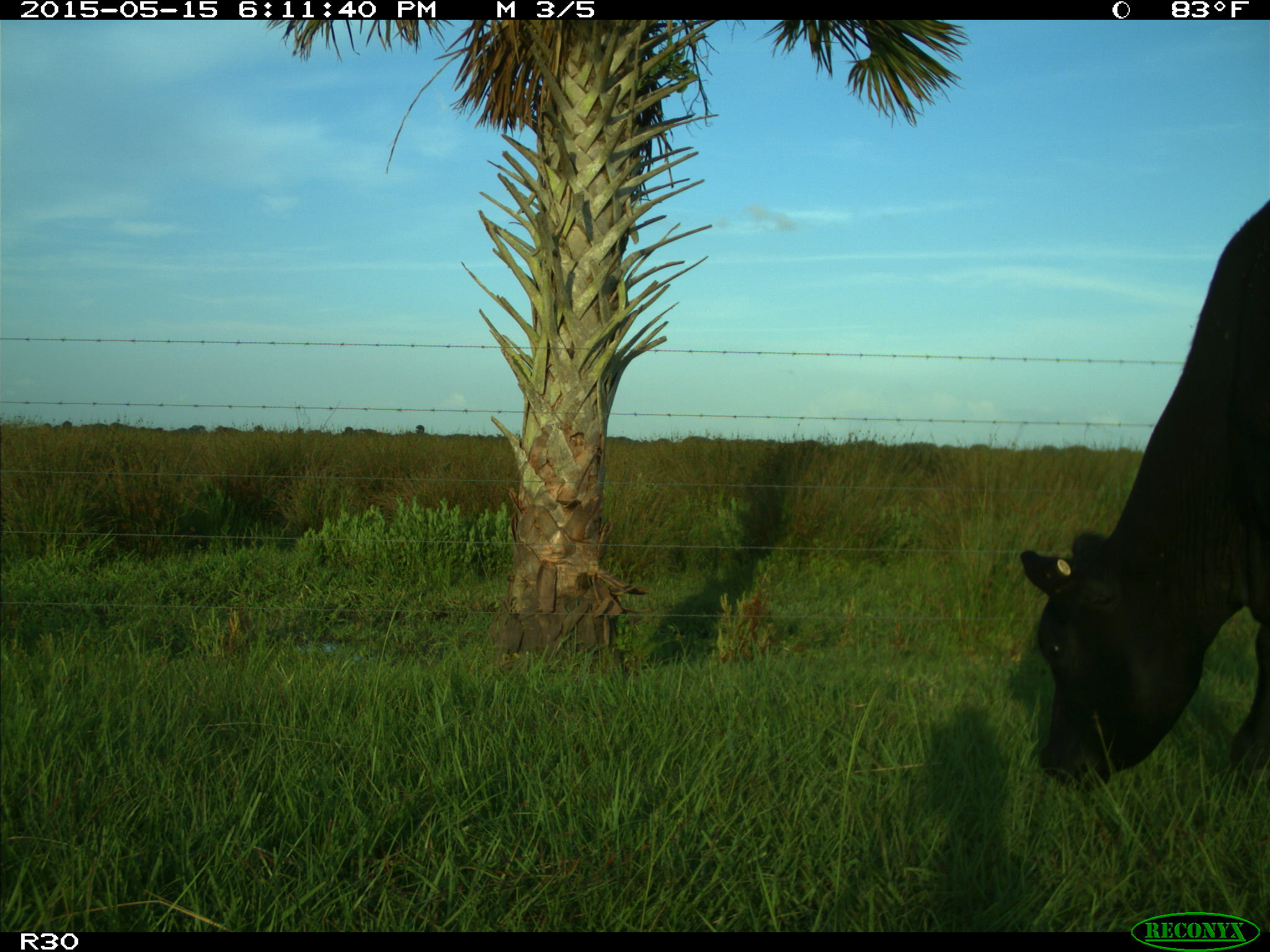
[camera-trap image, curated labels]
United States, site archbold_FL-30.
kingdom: Animalia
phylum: Chordata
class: Mammalia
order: Artiodactyla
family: Bovidae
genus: Bos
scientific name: Bos taurus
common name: domestic cow